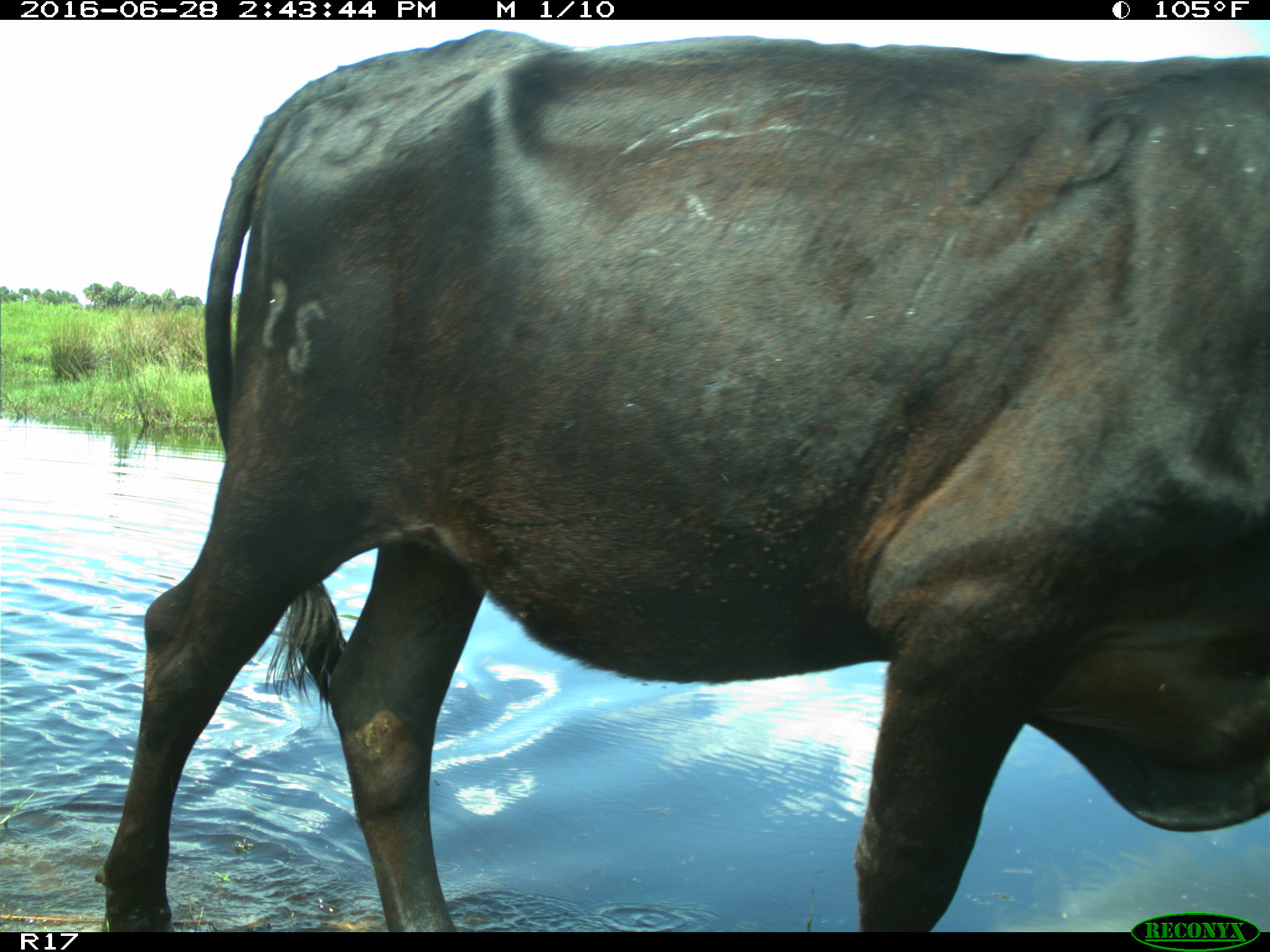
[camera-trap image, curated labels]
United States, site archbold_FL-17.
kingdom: Animalia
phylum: Chordata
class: Mammalia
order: Artiodactyla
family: Bovidae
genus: Bos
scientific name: Bos taurus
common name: domestic cow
Bos taurus (domestic cow).